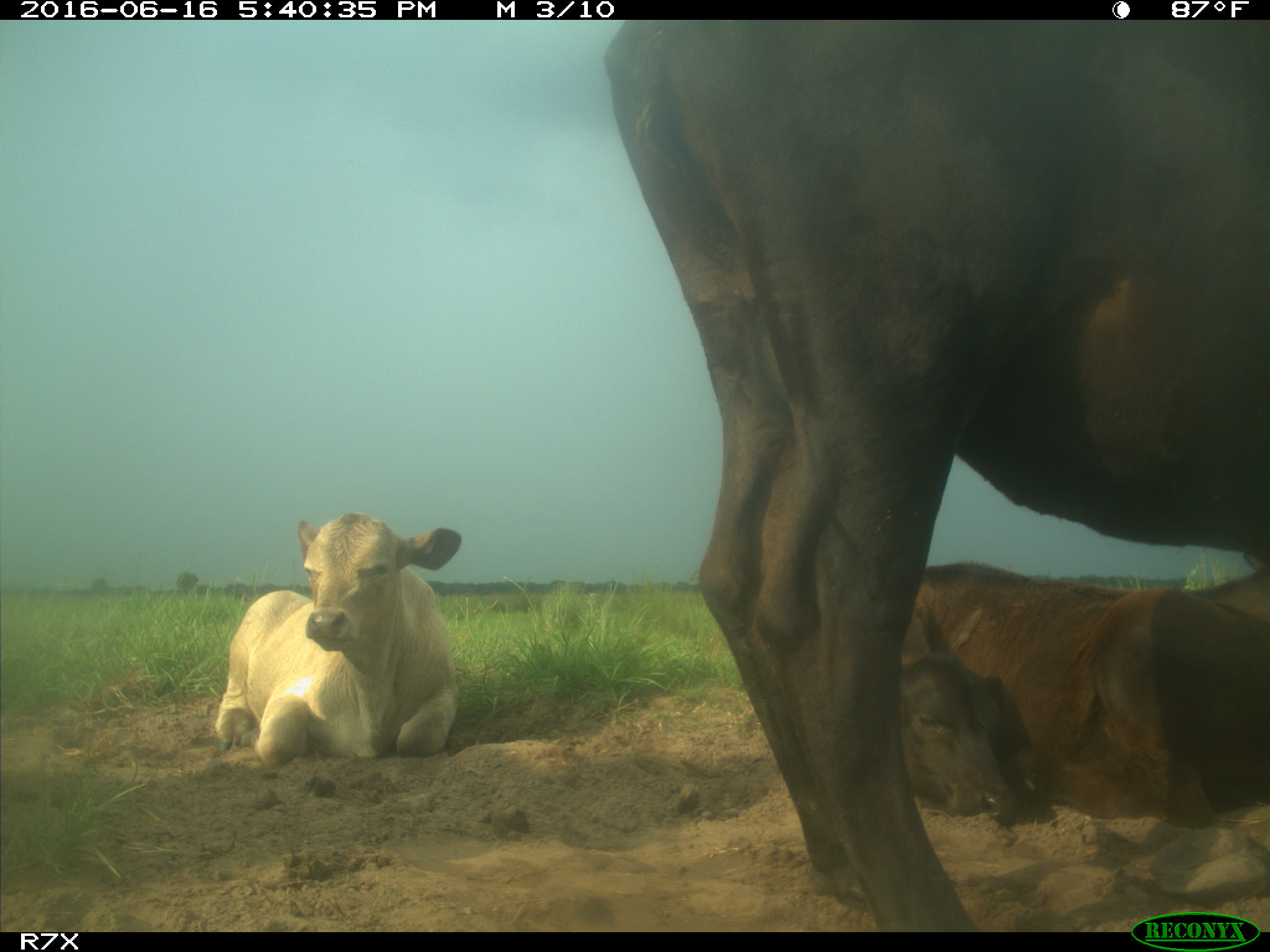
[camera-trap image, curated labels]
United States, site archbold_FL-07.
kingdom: Animalia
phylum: Chordata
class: Mammalia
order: Artiodactyla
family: Bovidae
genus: Bos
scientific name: Bos taurus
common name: domestic cow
Bos taurus (domestic cow).